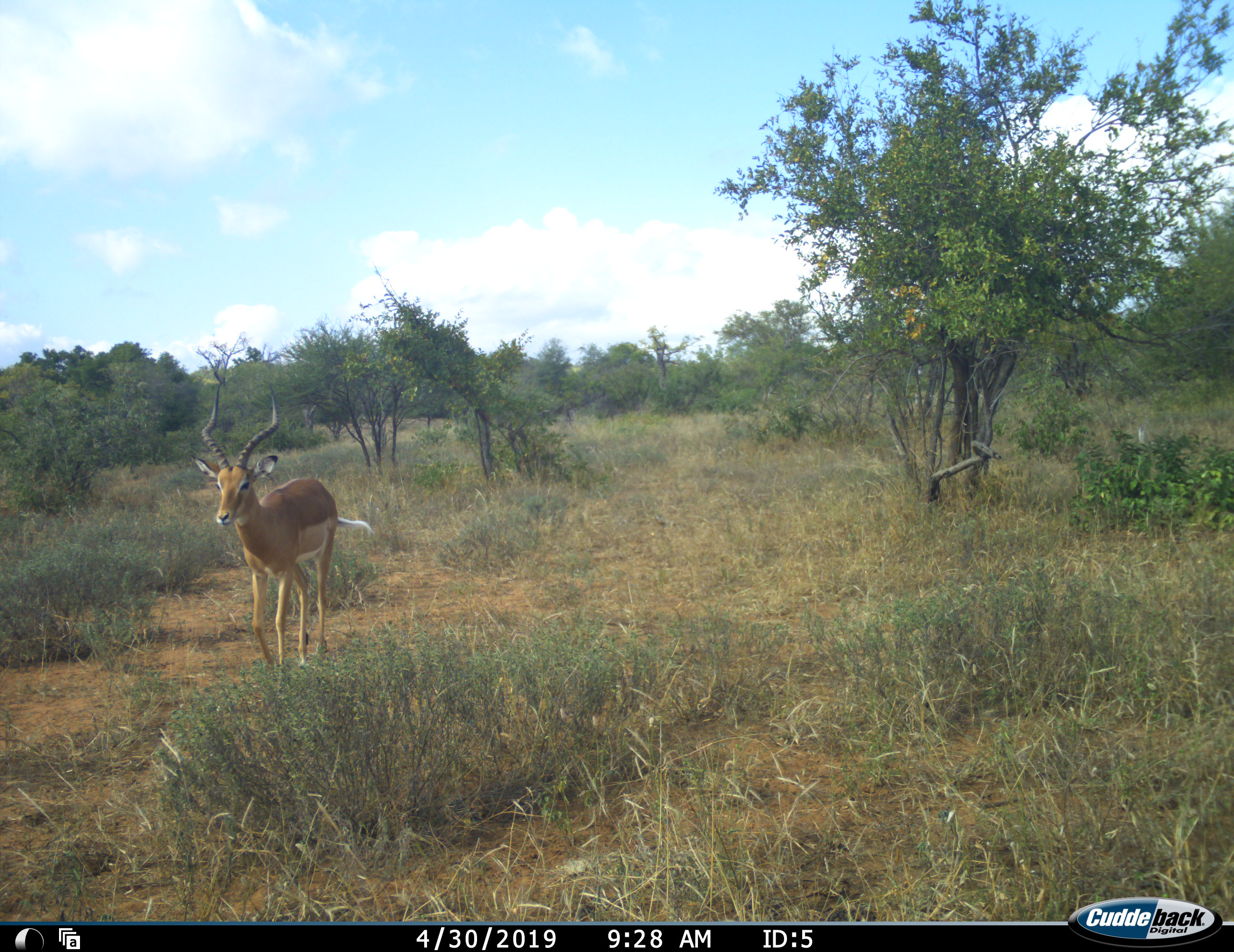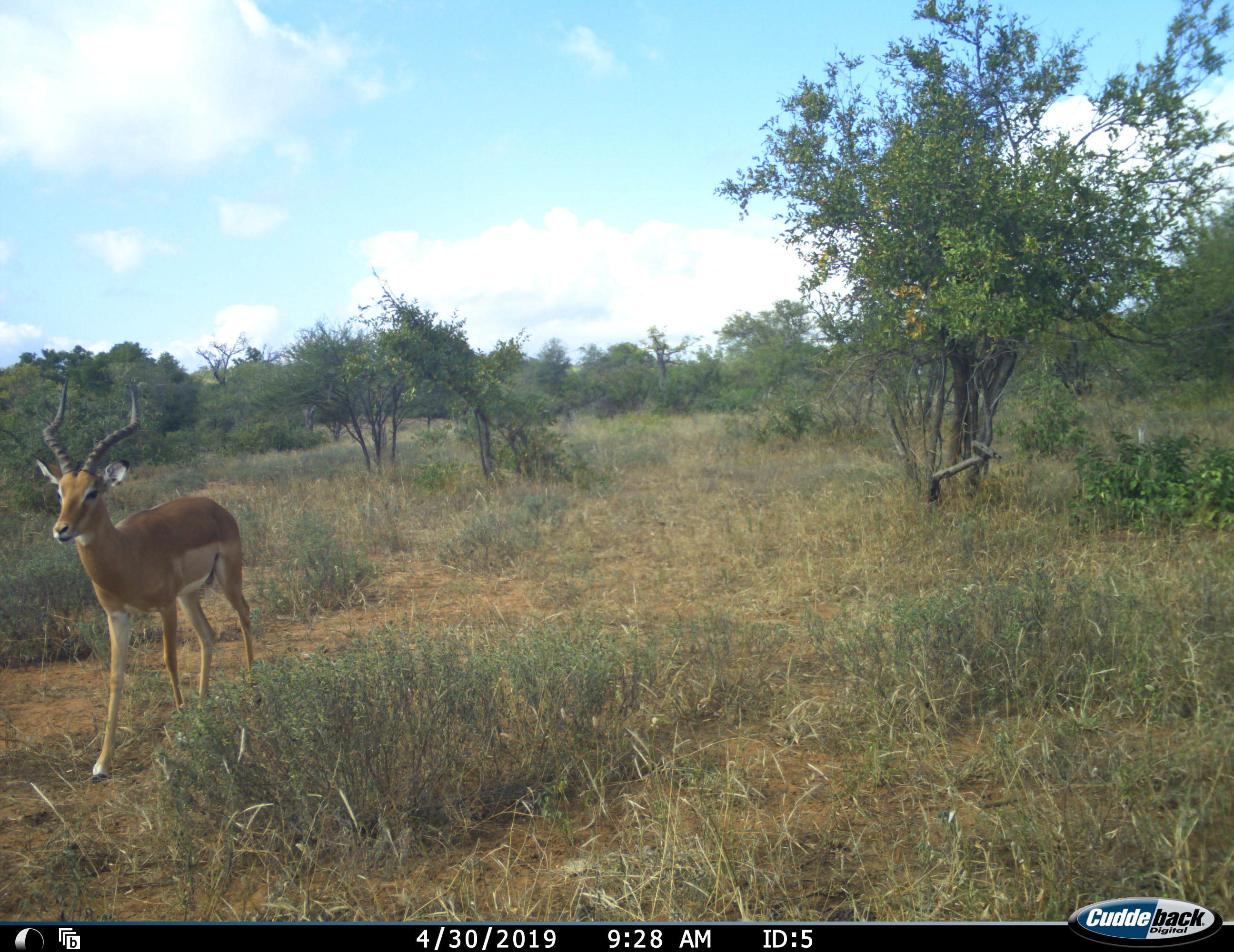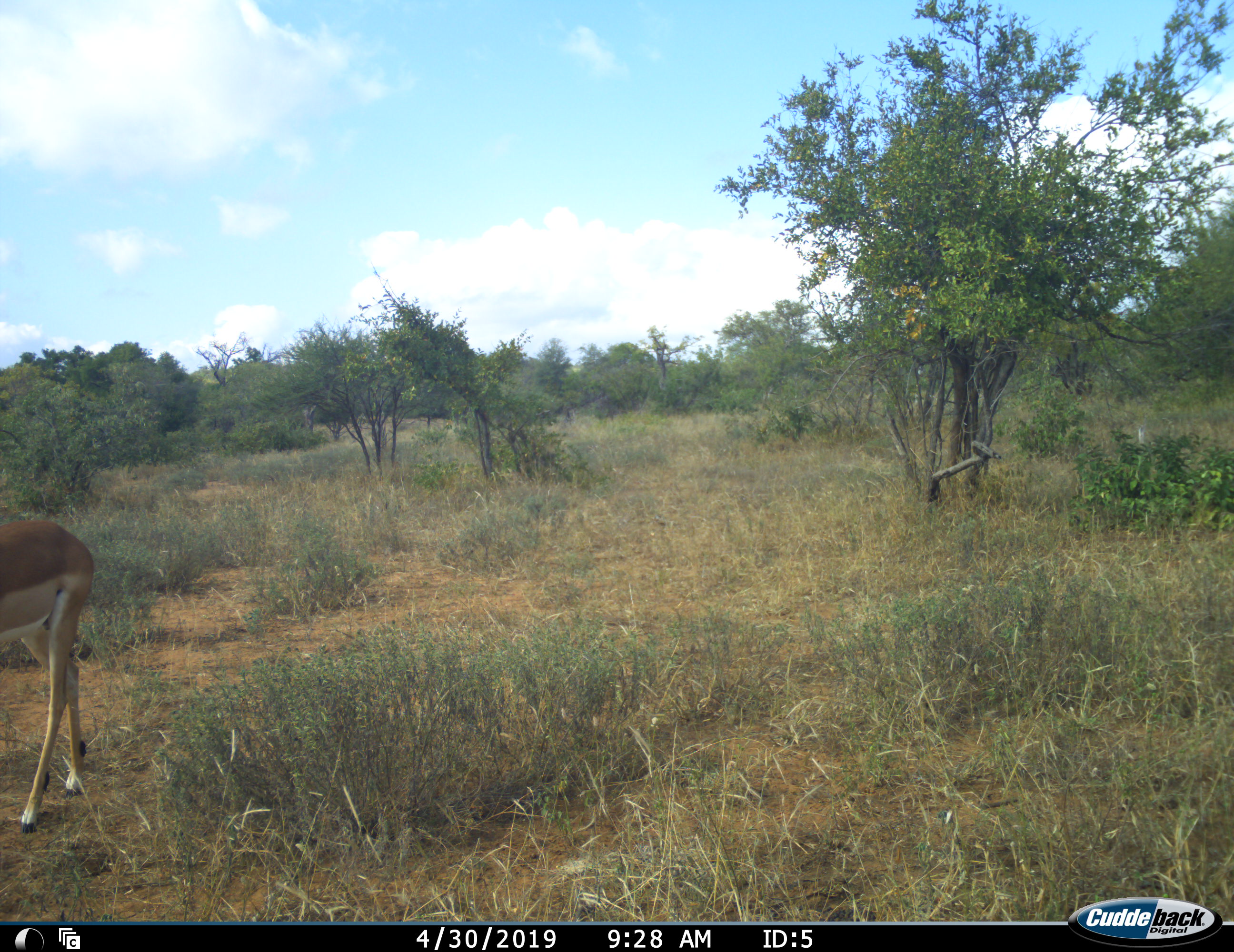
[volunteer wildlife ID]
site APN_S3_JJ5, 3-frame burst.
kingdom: Animalia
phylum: Chordata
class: Mammalia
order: Artiodactyla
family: Bovidae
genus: Aepyceros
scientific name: Aepyceros melampus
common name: impala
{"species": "impala (Aepyceros melampus)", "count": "1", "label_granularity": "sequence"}